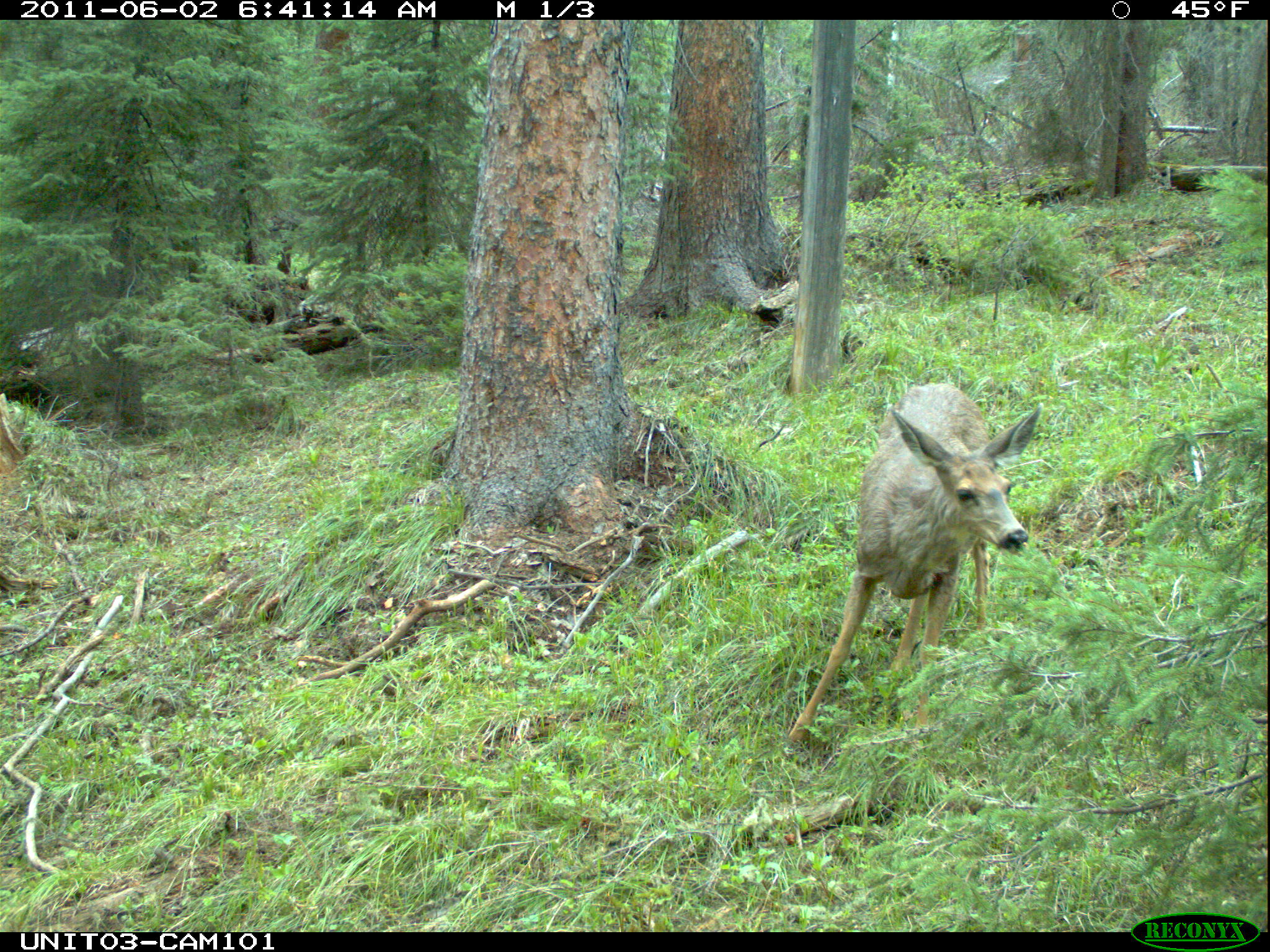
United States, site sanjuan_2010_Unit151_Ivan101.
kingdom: Animalia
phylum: Chordata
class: Mammalia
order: Artiodactyla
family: Cervidae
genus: Odocoileus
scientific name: Odocoileus hemionus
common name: mule deer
Odocoileus hemionus (mule deer).